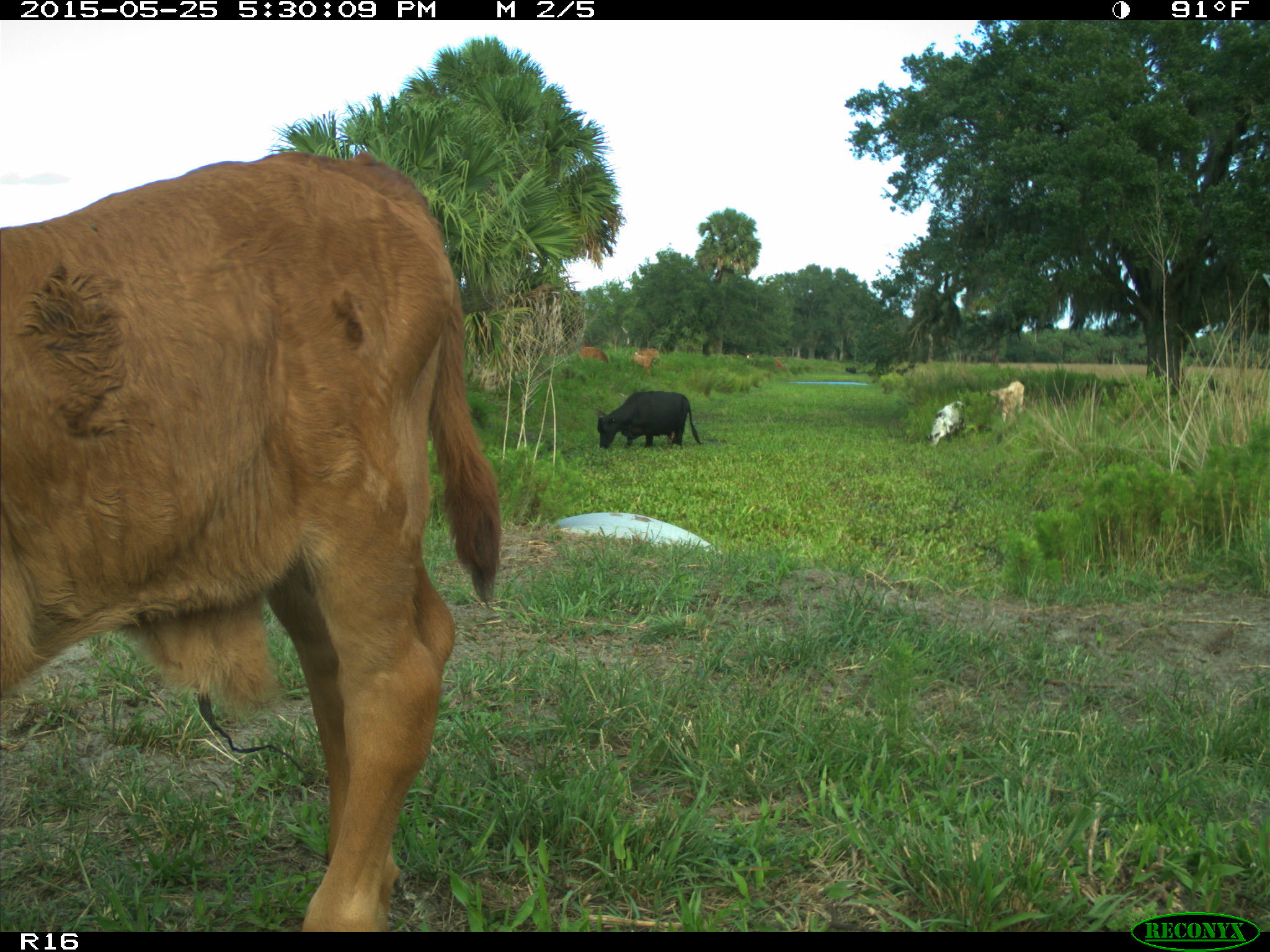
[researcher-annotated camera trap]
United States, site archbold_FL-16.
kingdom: Animalia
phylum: Chordata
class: Mammalia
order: Artiodactyla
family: Bovidae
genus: Bos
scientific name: Bos taurus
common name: domestic cow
Bos taurus (domestic cow).